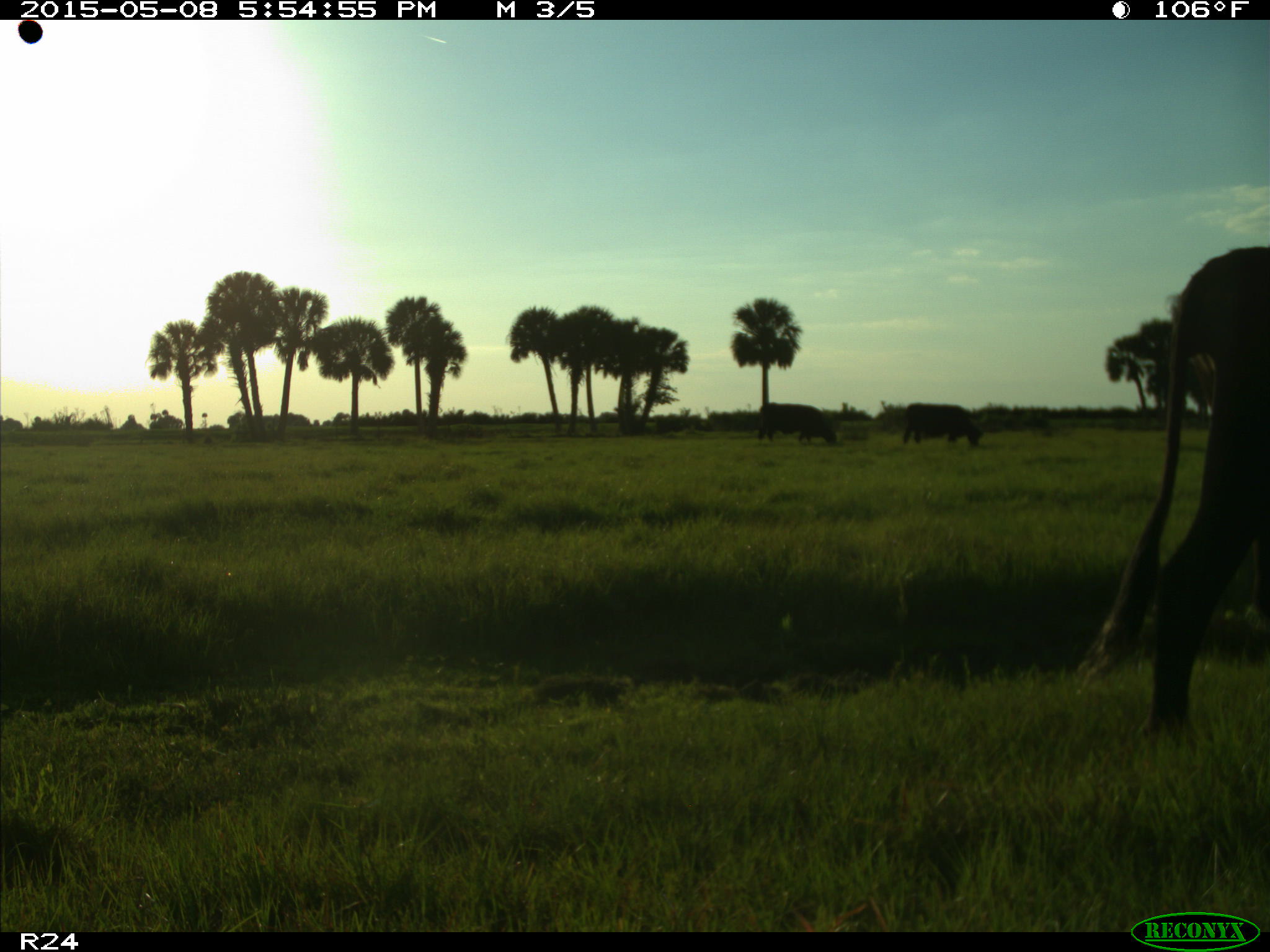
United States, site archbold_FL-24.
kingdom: Animalia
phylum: Chordata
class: Mammalia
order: Artiodactyla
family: Bovidae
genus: Bos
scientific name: Bos taurus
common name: domestic cow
Bos taurus (domestic cow).